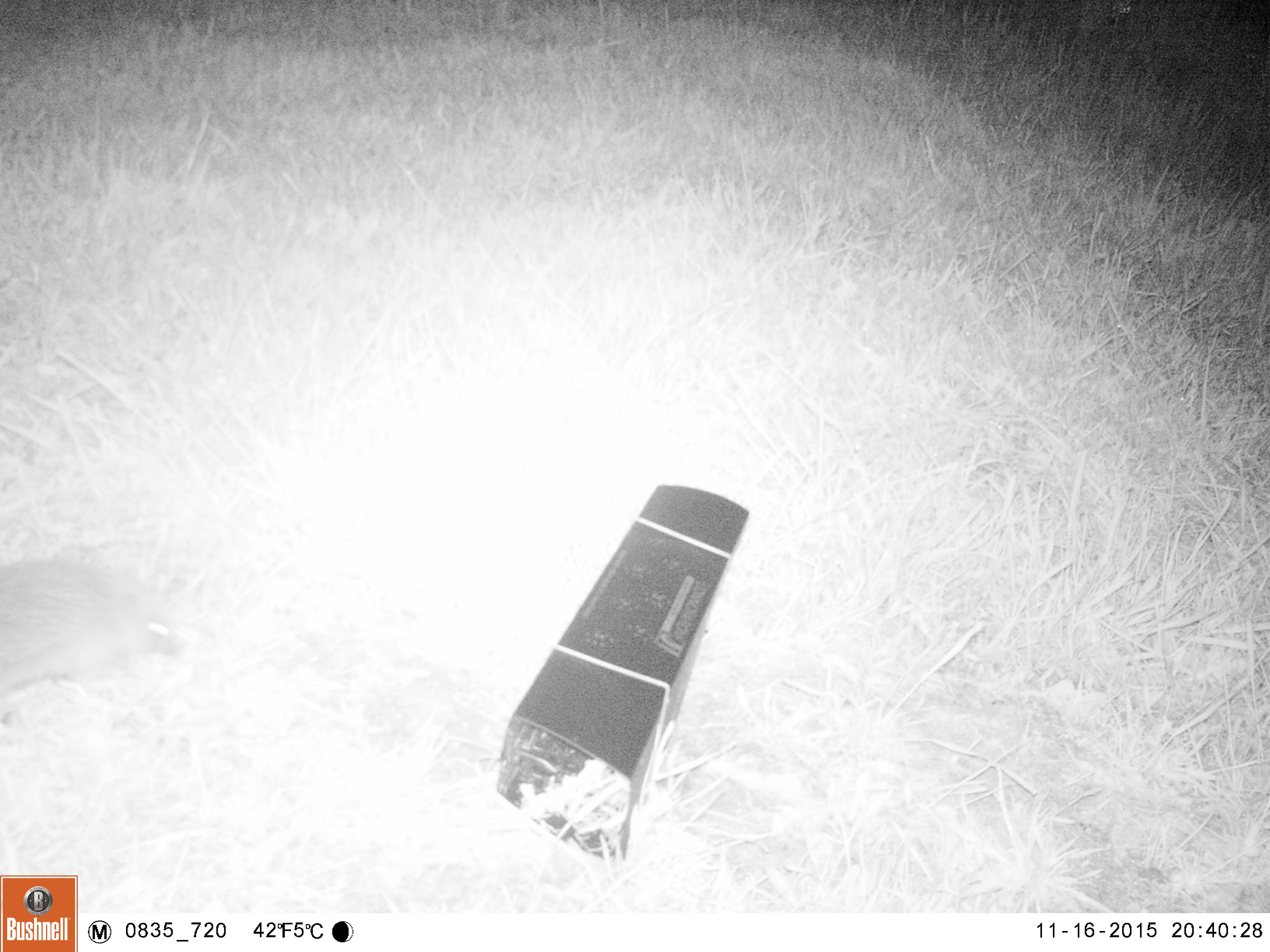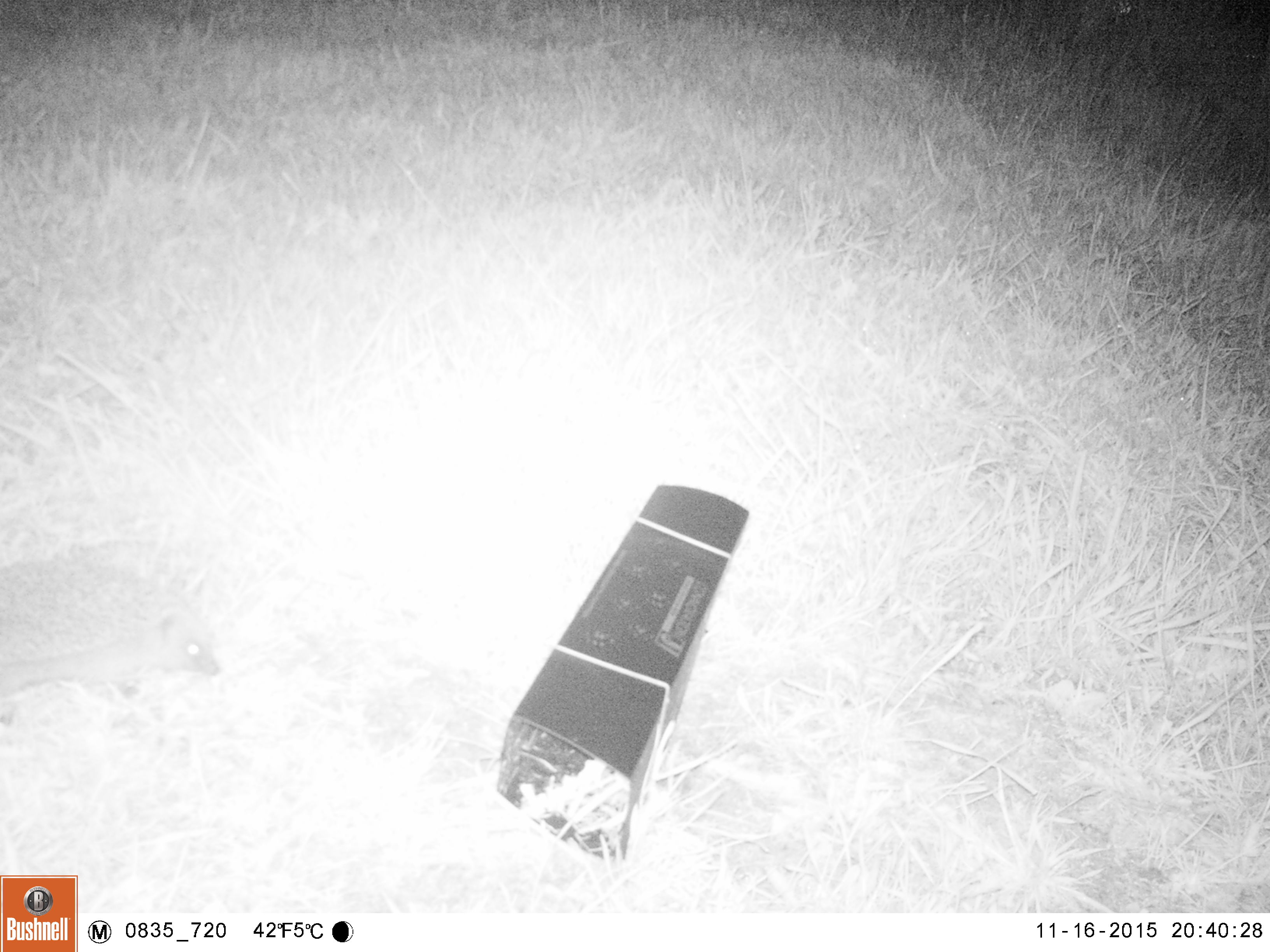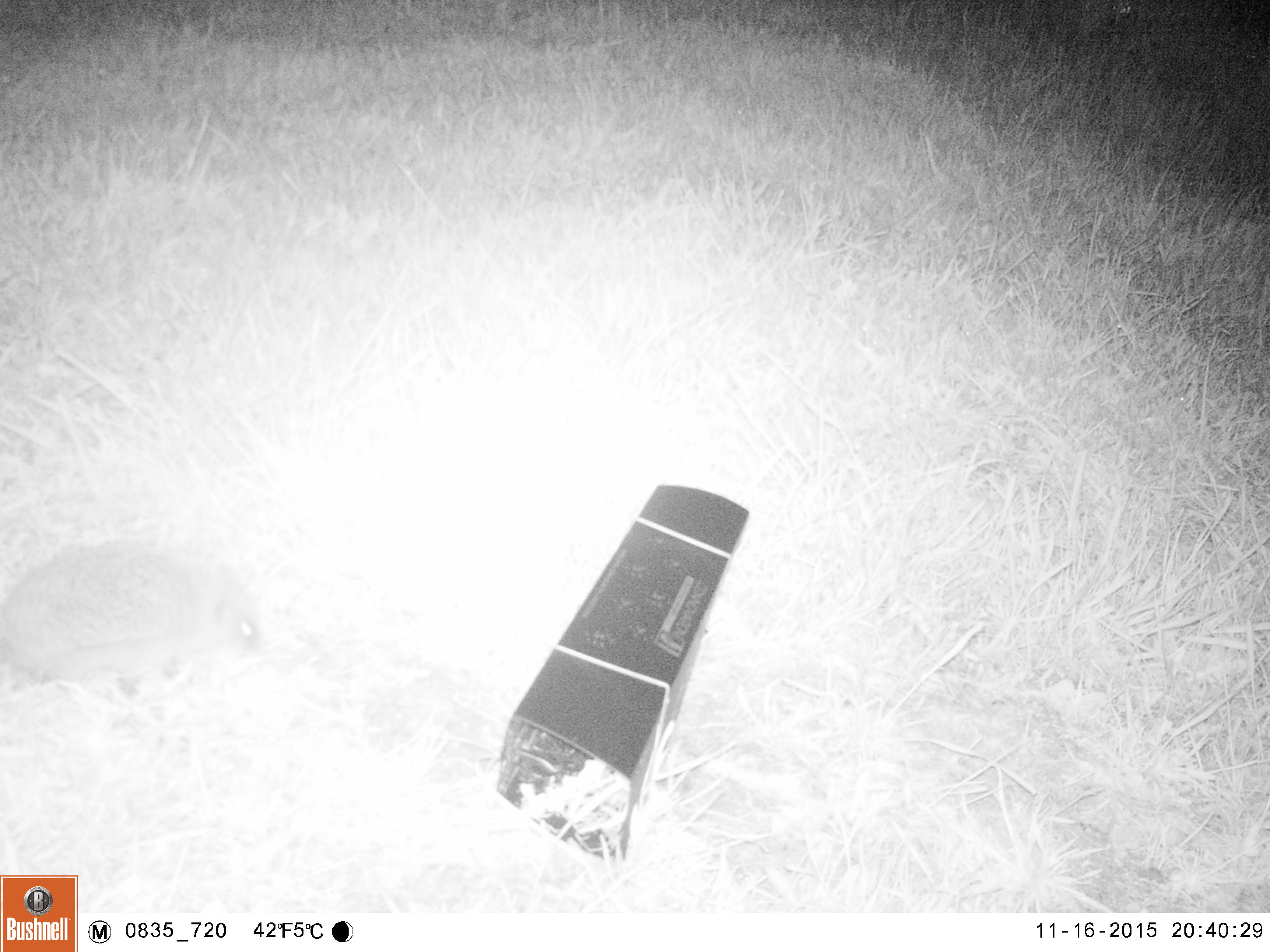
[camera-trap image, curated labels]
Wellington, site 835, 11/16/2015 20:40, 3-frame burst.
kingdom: Animalia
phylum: Chordata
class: Mammalia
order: Eulipotyphla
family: Erinaceidae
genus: Erinaceus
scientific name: Erinaceus europaeus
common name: hedgehog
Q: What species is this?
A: Hedgehog (Erinaceus europaeus).